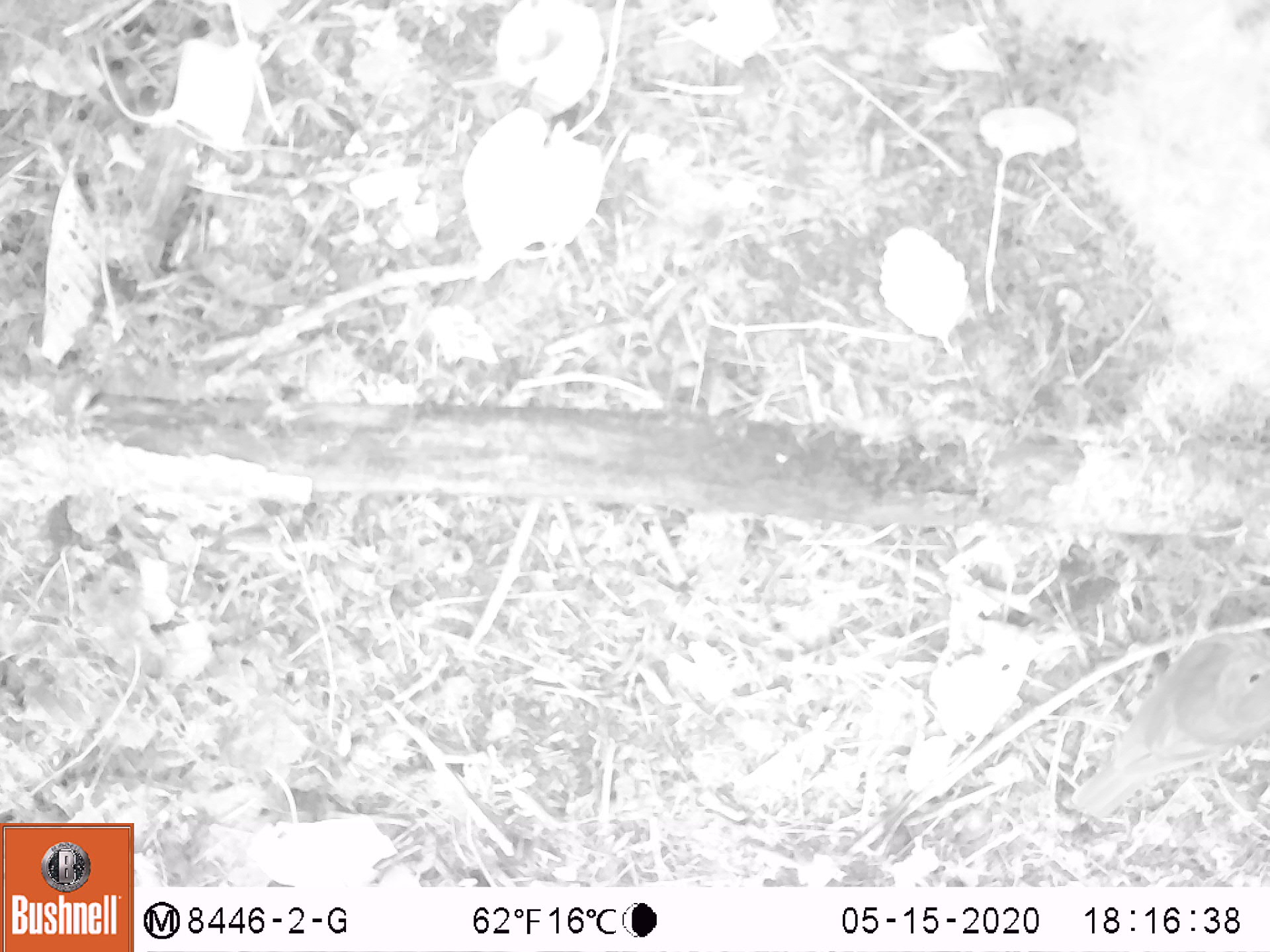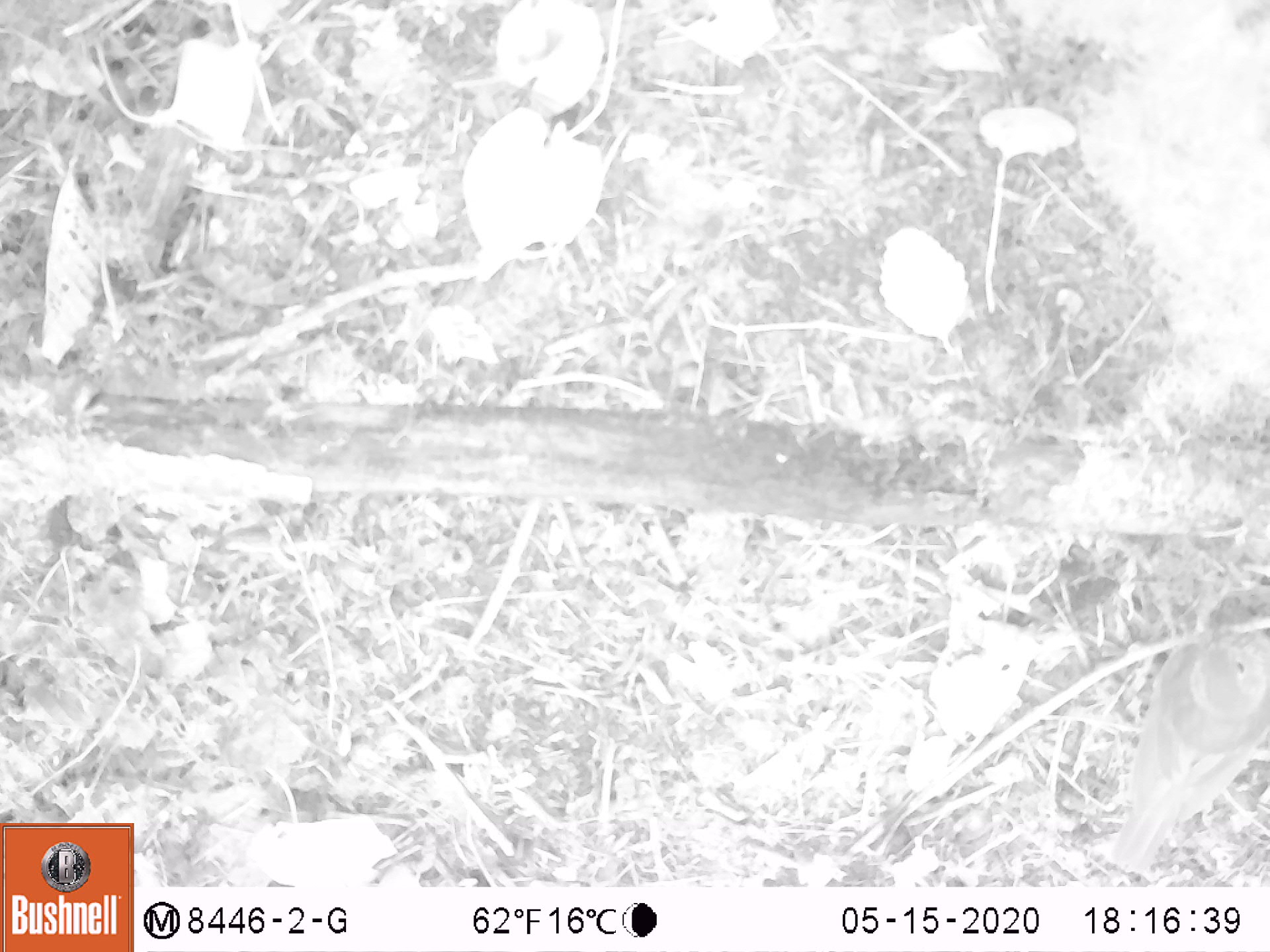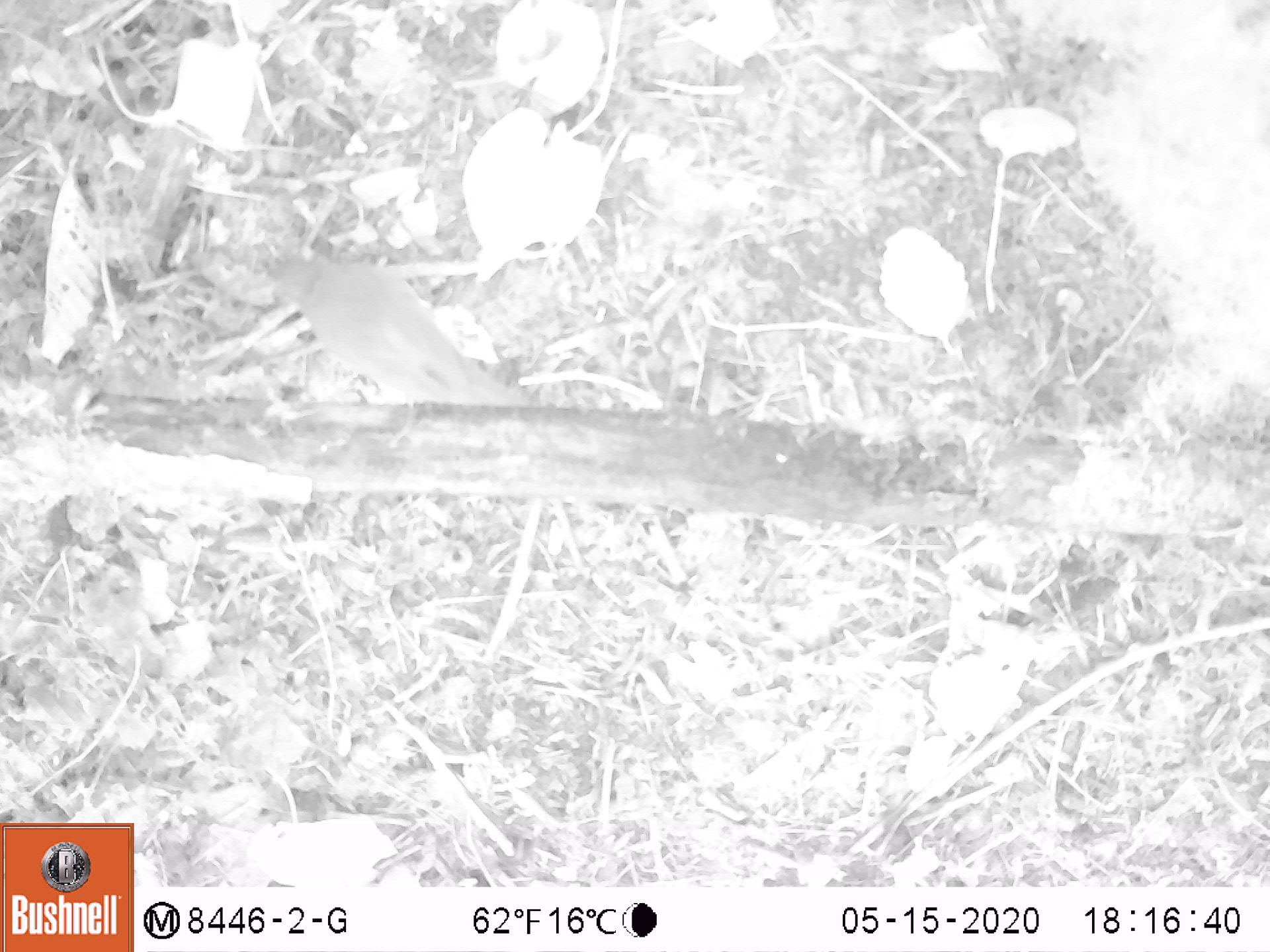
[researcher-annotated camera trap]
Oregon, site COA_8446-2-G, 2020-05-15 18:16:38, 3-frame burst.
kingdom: Animalia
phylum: Chordata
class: Aves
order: Passeriformes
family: Turdidae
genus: Catharus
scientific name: Catharus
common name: brown thrushes and nightingale-thrushes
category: catharus species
Catharus species (brown thrushes and nightingale-thrushes) (Catharus).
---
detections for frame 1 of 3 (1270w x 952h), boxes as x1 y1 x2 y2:
catharus species: 1062 630 1265 824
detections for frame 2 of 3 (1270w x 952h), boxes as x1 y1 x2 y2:
catharus species: 1094 622 1264 884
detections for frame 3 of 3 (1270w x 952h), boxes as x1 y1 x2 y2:
catharus species: 257 249 524 405